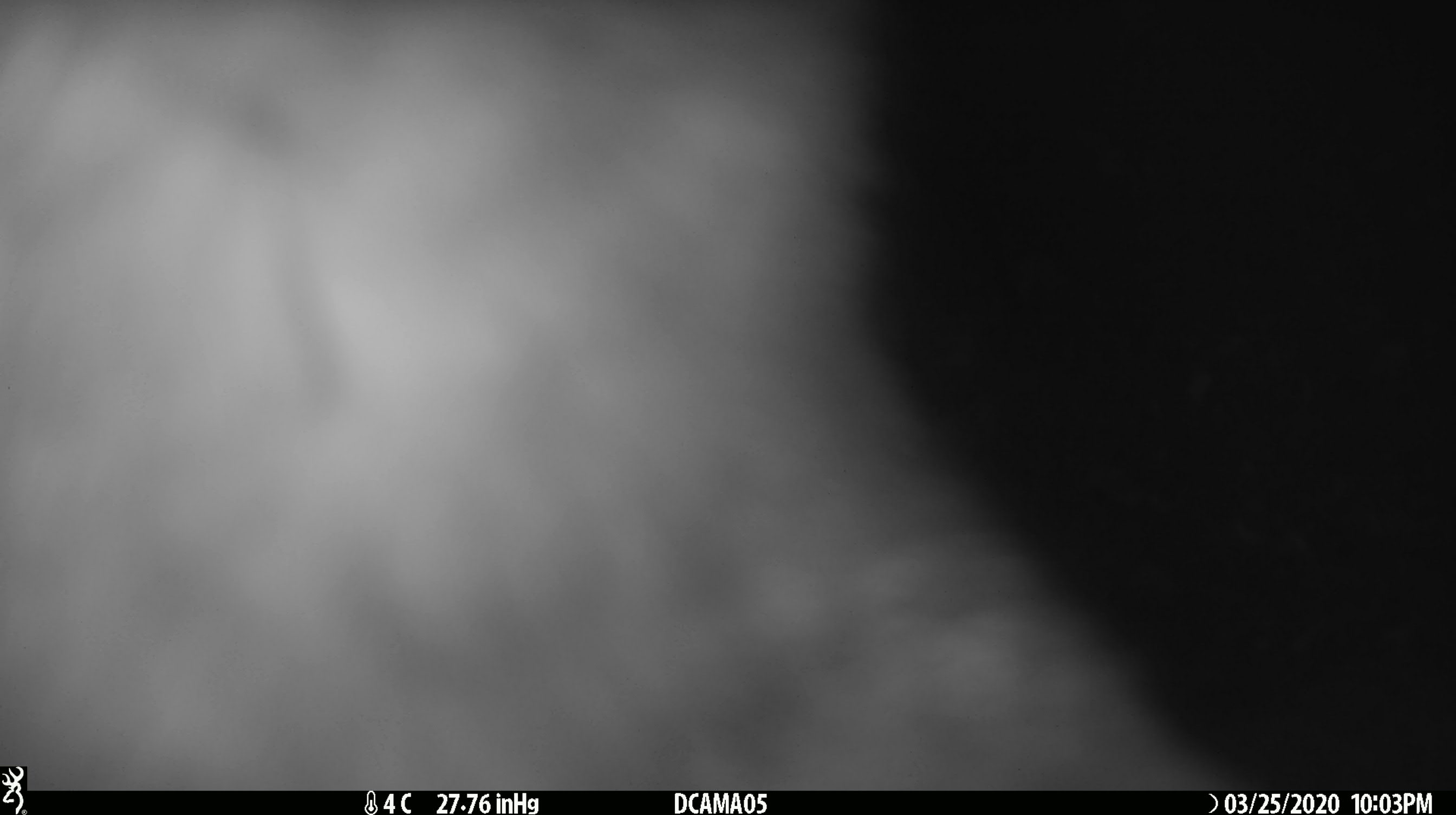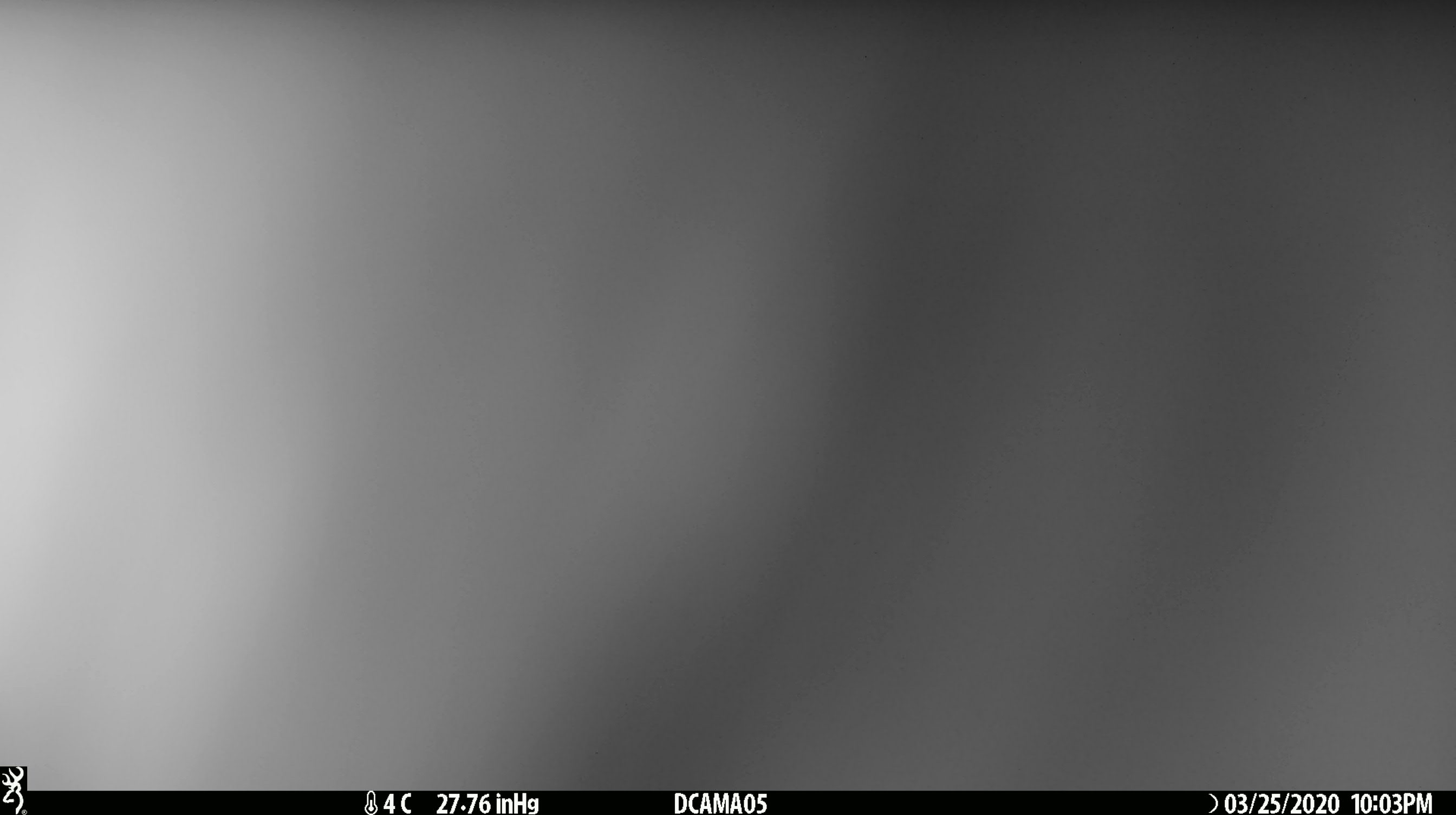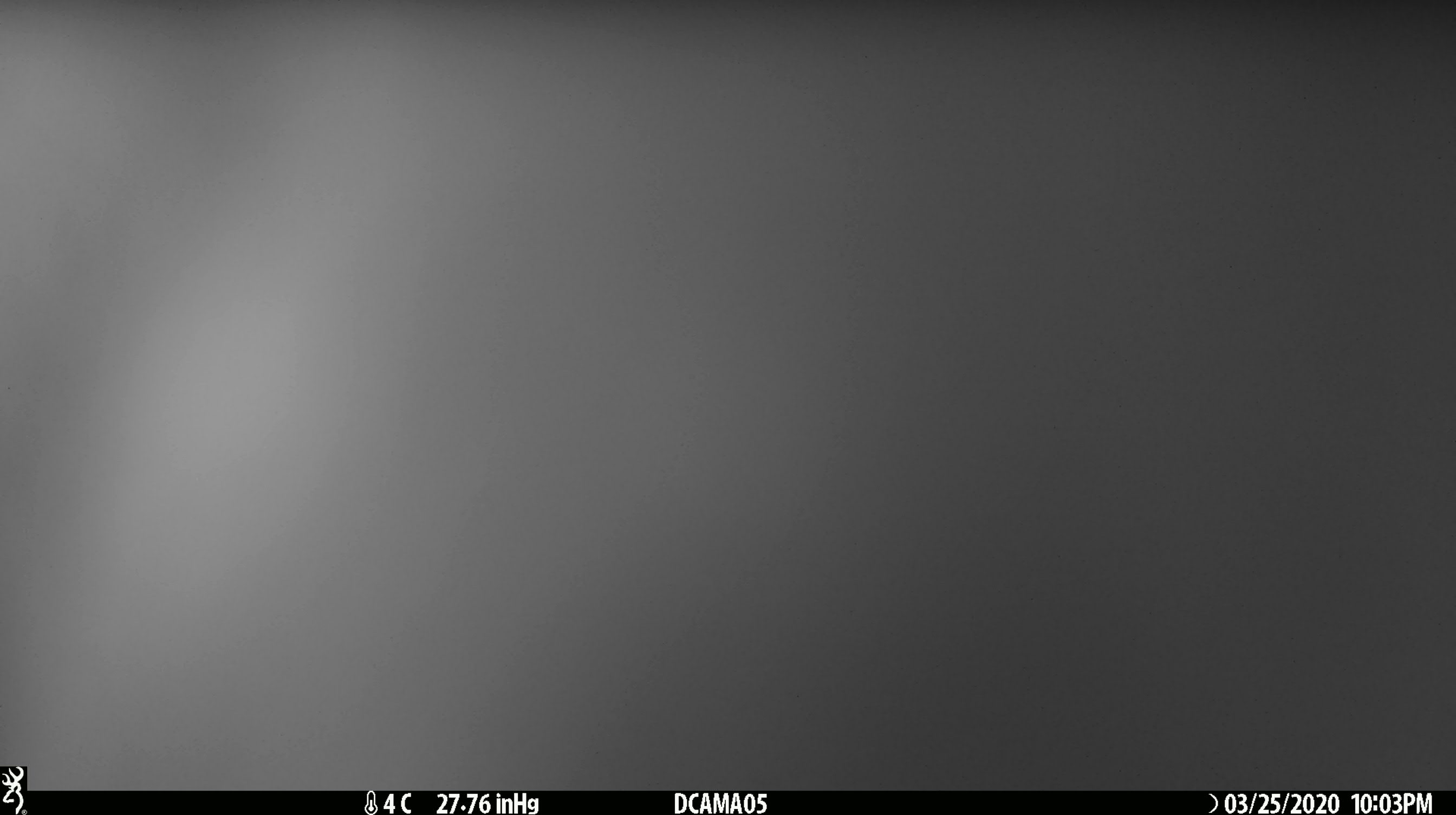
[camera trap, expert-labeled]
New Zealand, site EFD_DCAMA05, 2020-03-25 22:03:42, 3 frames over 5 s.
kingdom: Animalia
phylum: Chordata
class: Mammalia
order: Diprotodontia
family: Phalangeridae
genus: Trichosurus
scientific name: Trichosurus vulpecula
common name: common brushtail possum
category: possum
Possum (common brushtail possum) (Trichosurus vulpecula).